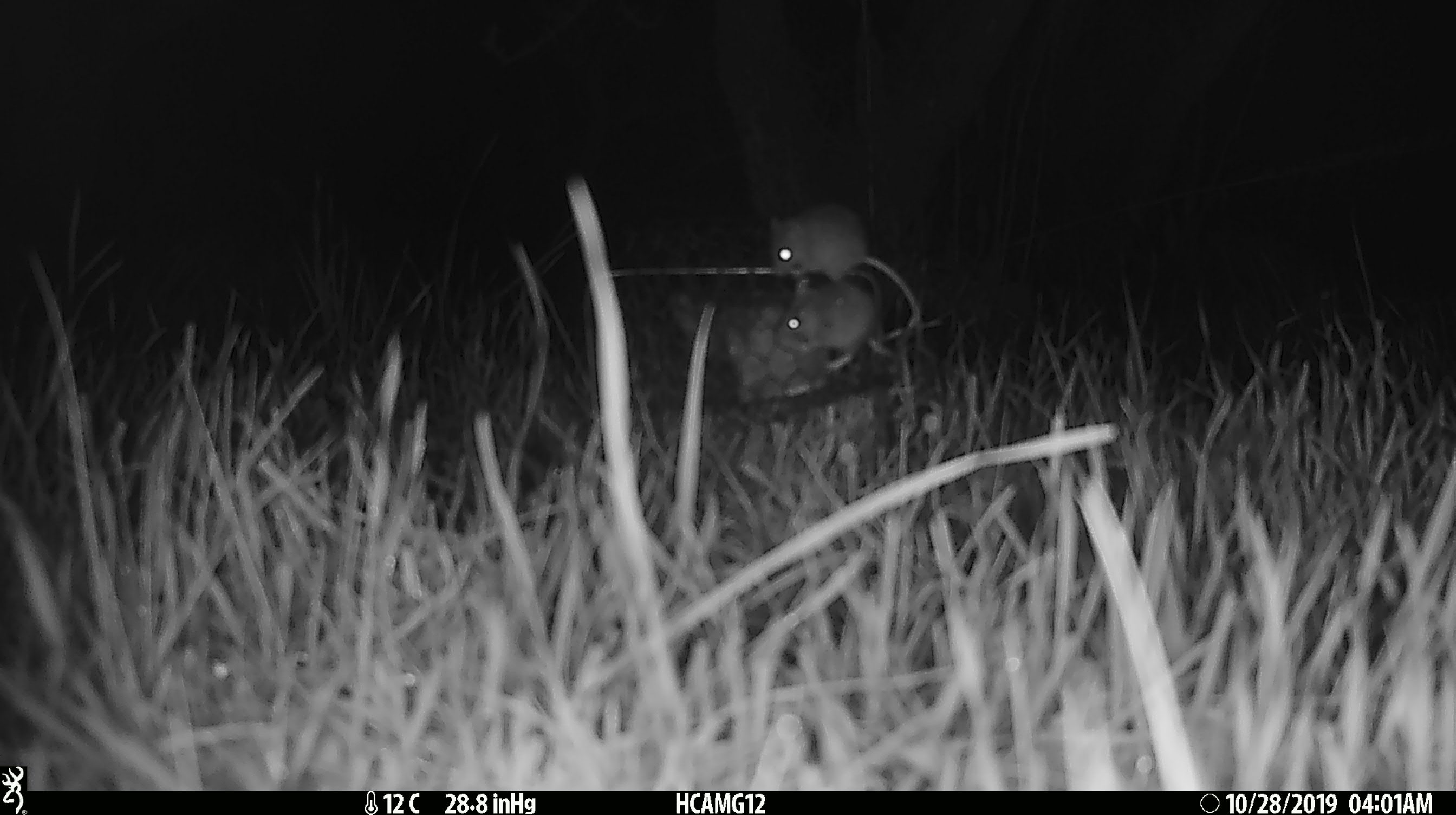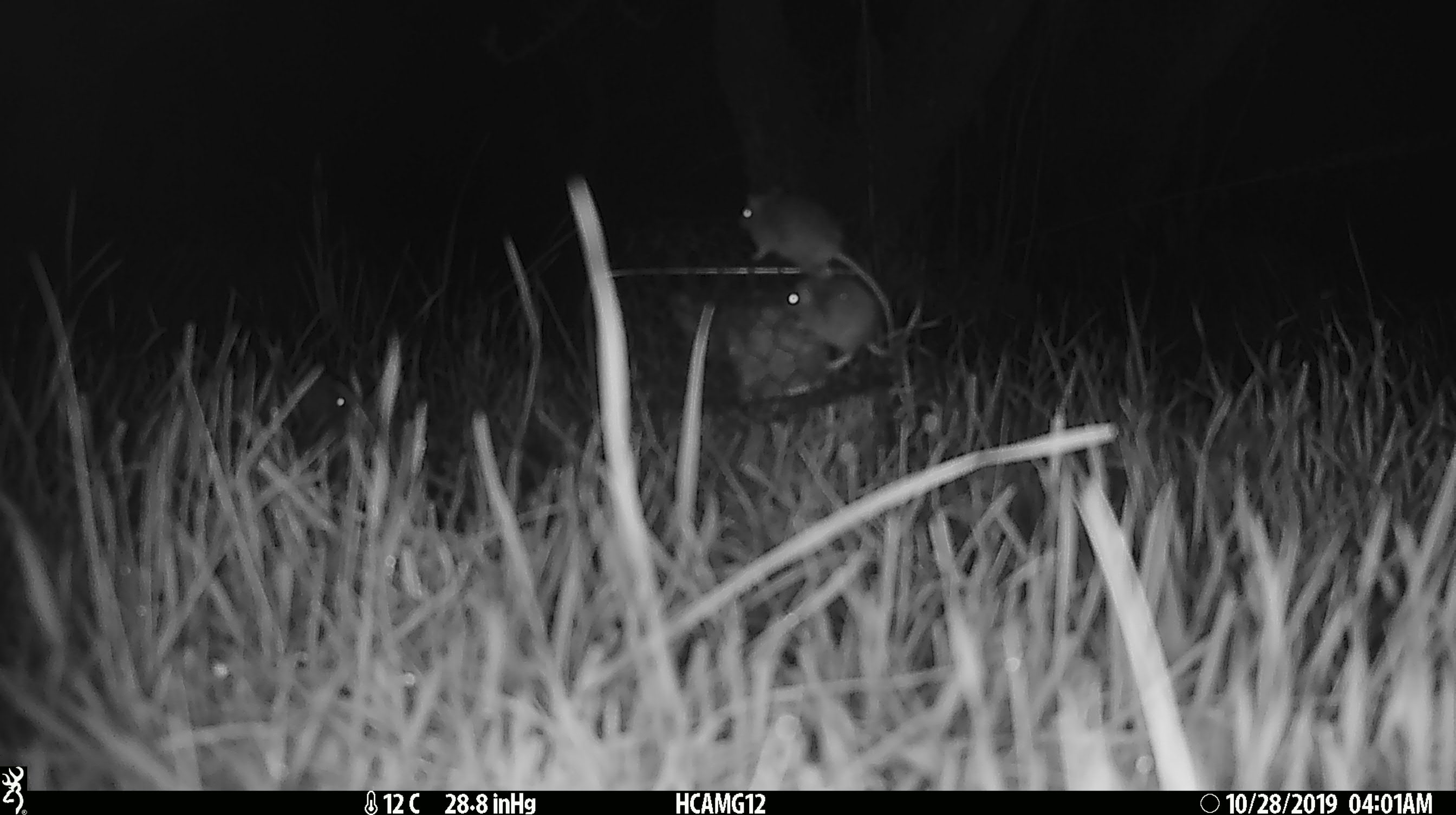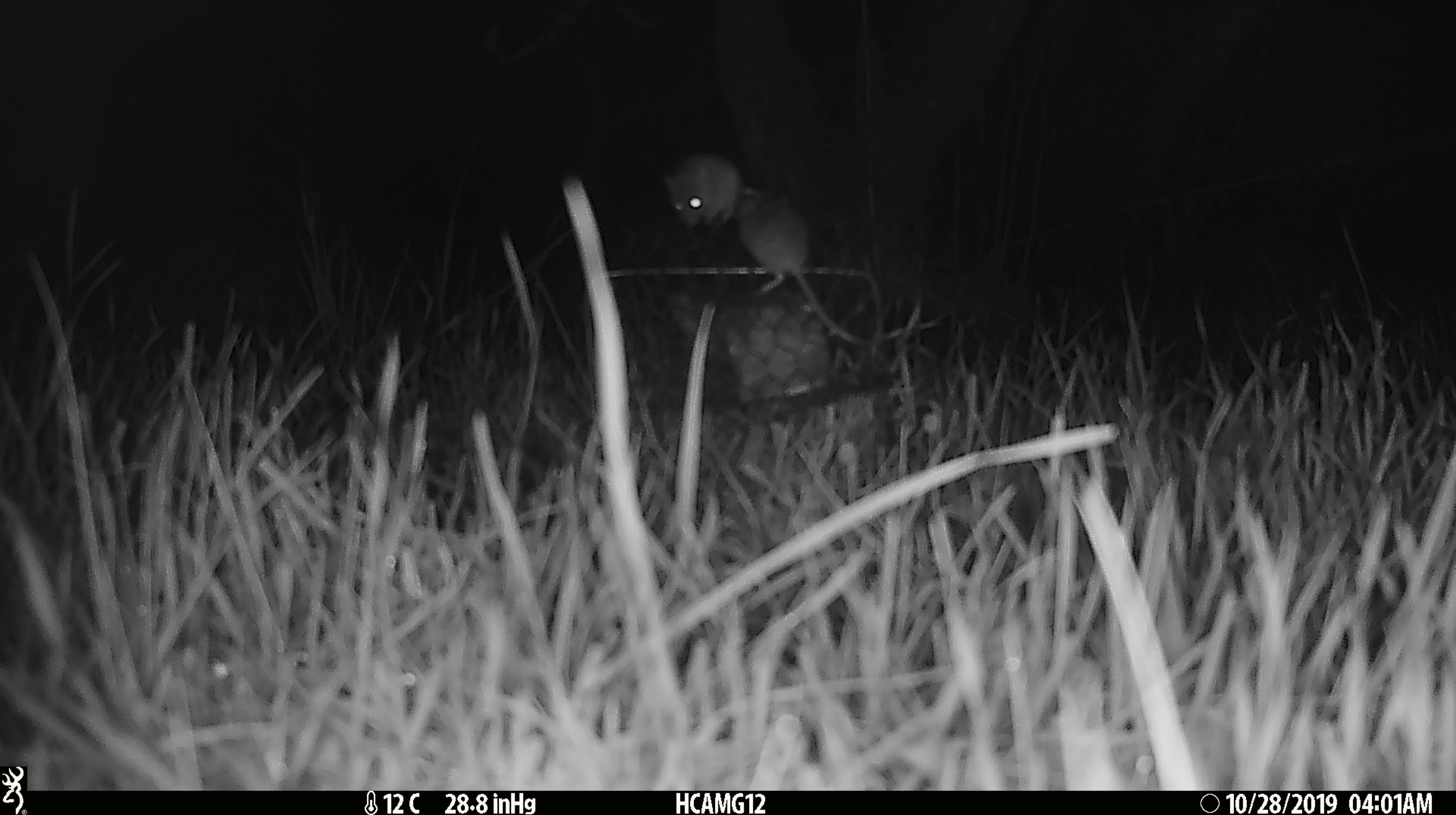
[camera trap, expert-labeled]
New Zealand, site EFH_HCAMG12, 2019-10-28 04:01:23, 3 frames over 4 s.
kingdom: Animalia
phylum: Chordata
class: Mammalia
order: Rodentia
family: Muridae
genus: Mus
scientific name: Mus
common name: mouse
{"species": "mouse (Mus)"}